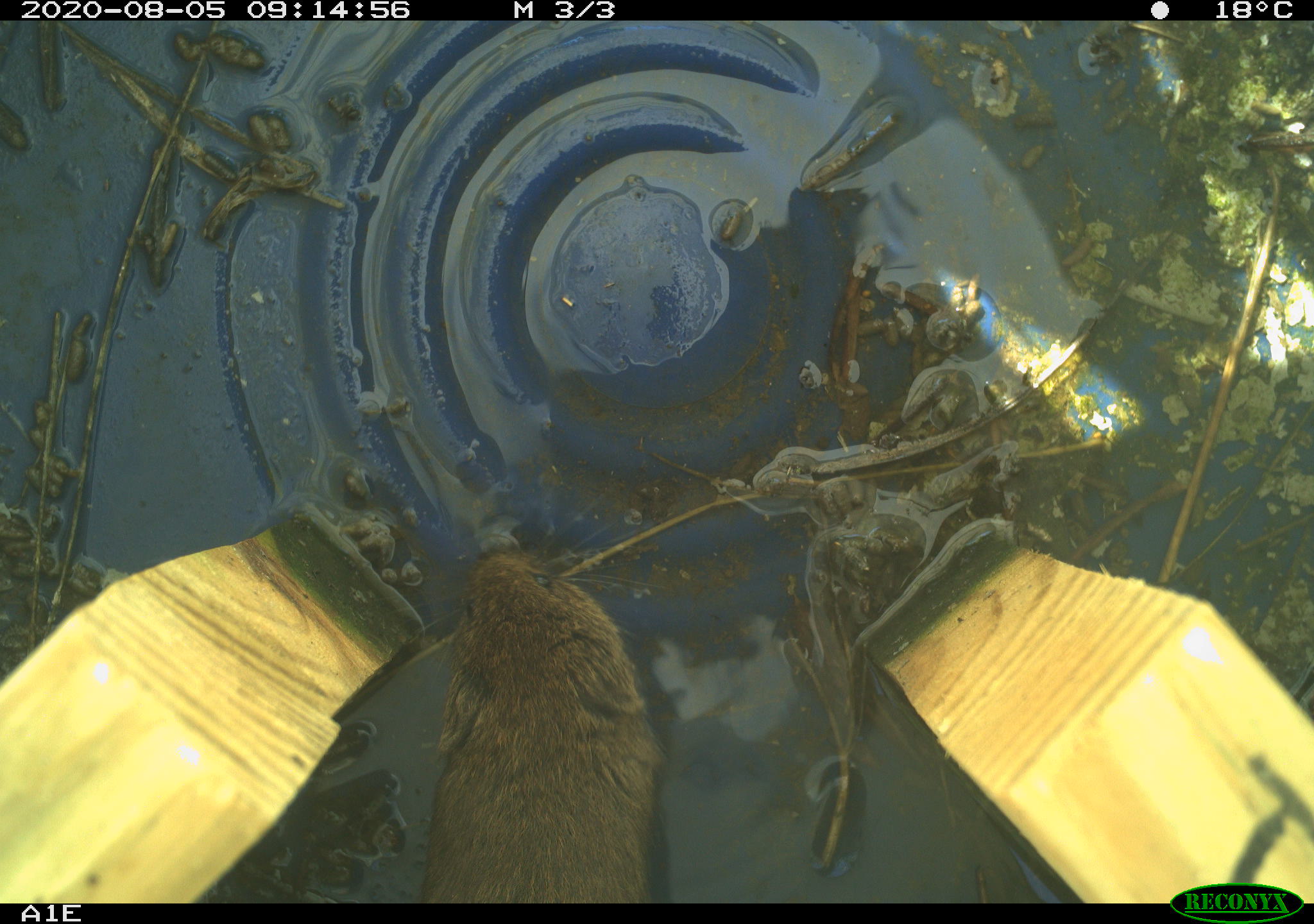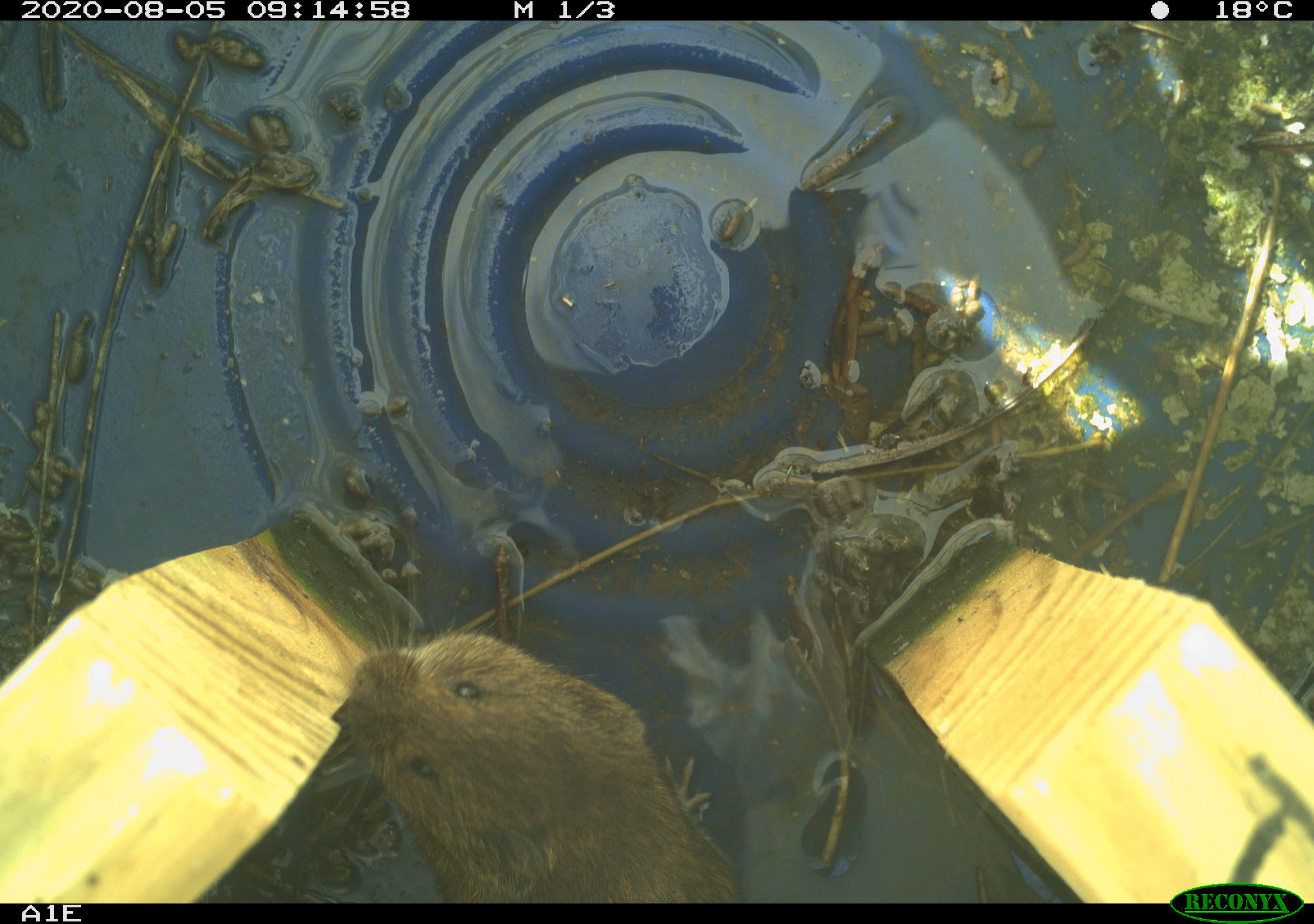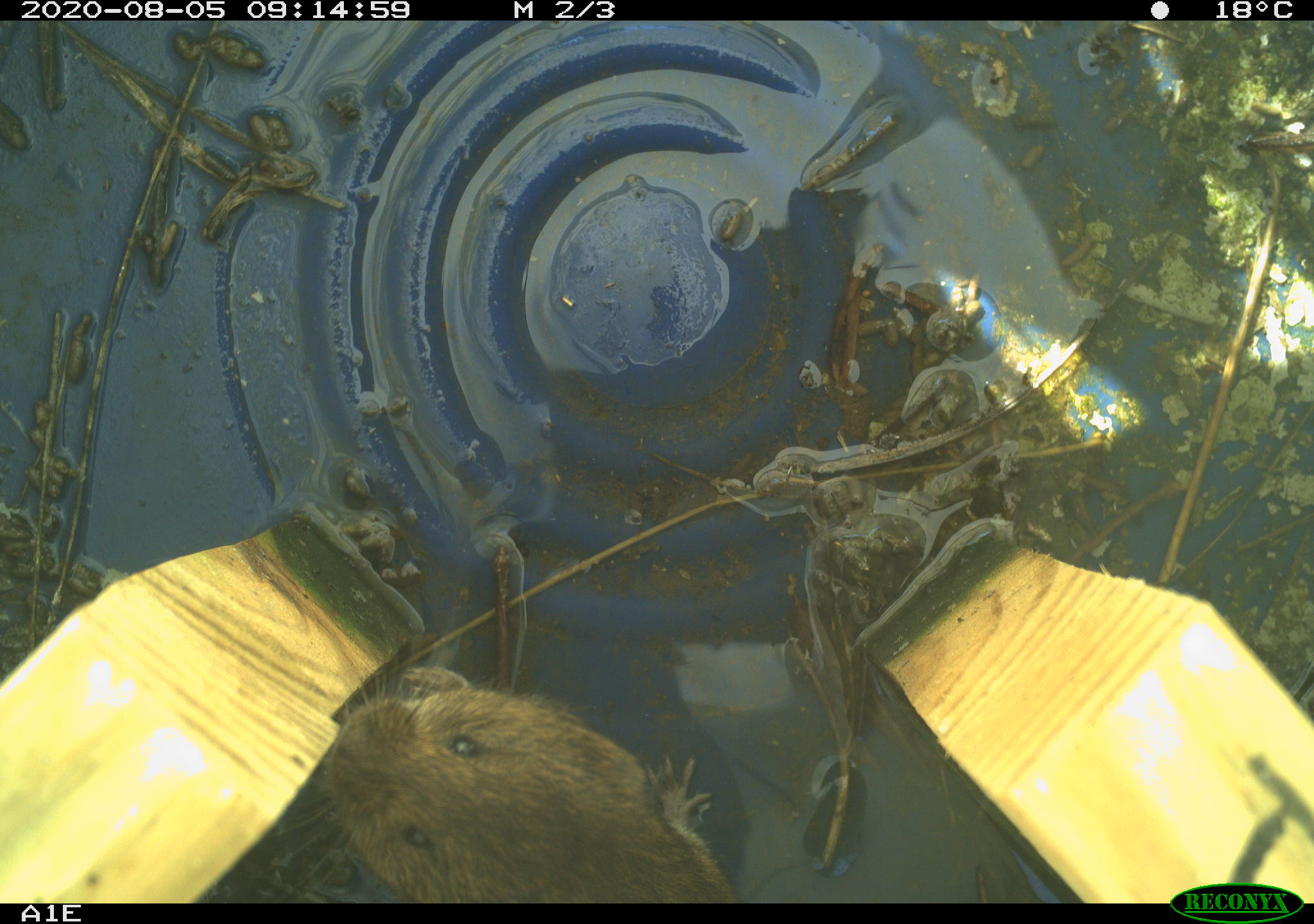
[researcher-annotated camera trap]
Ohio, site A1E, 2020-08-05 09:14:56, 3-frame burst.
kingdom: Animalia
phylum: Chordata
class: Mammalia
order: Rodentia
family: Cricetidae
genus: Microtus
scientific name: Microtus pennsylvanicus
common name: meadow vole